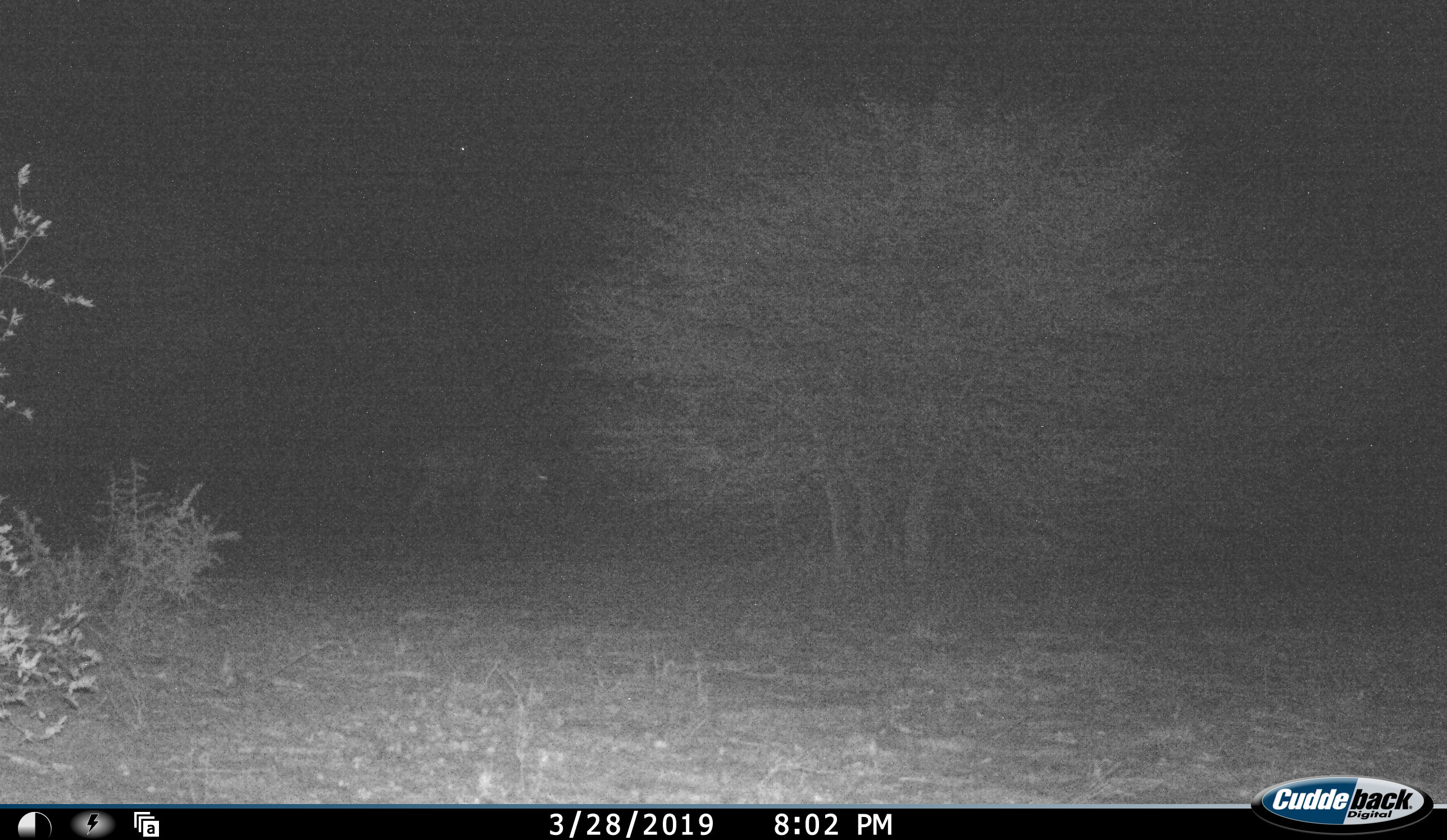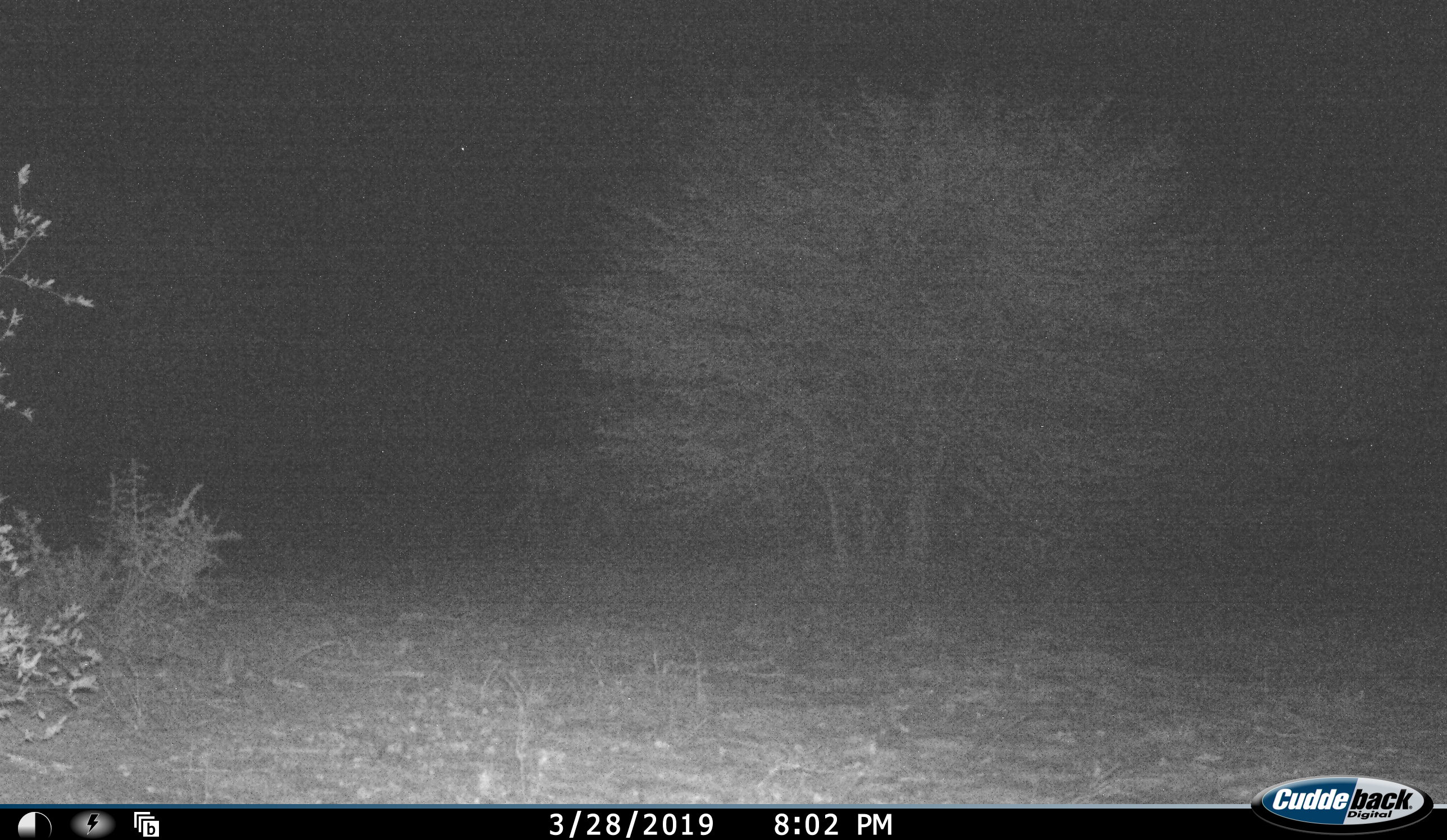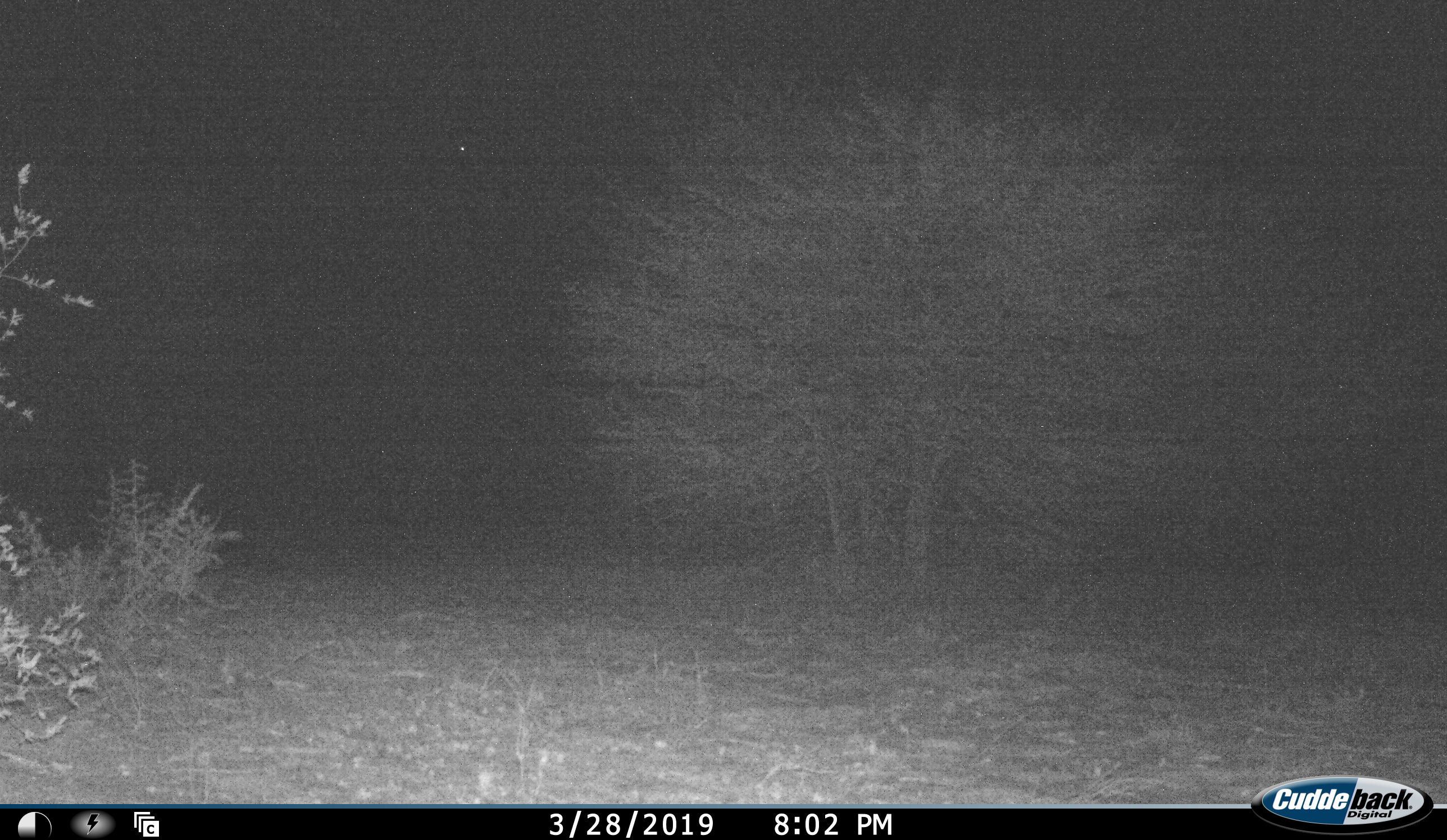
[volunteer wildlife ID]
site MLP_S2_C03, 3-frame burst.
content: unidentified animal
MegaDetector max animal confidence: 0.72